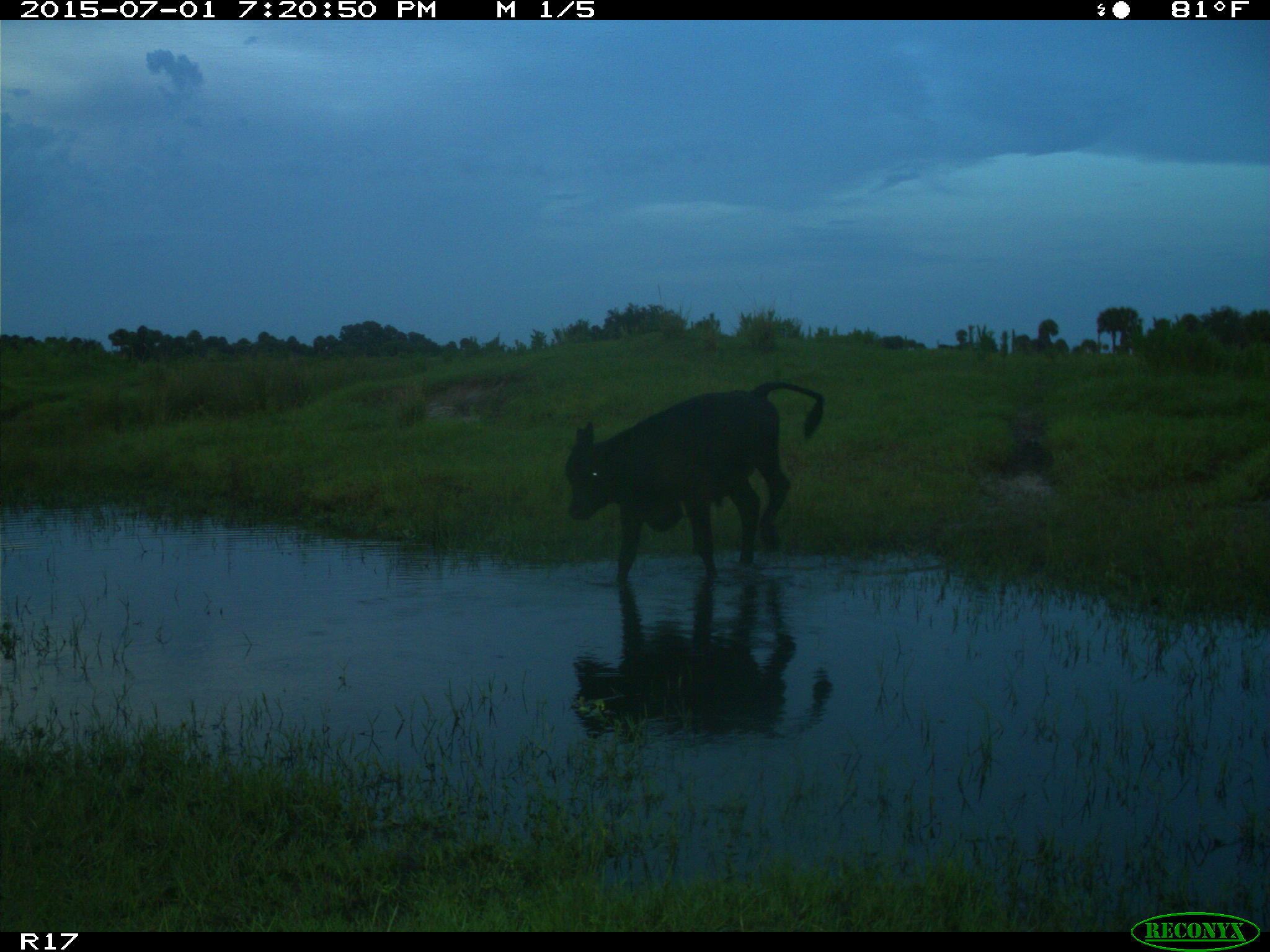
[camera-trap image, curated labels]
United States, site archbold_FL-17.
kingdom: Animalia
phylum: Chordata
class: Mammalia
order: Artiodactyla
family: Bovidae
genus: Bos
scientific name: Bos taurus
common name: domestic cow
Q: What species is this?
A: Bos taurus (domestic cow).